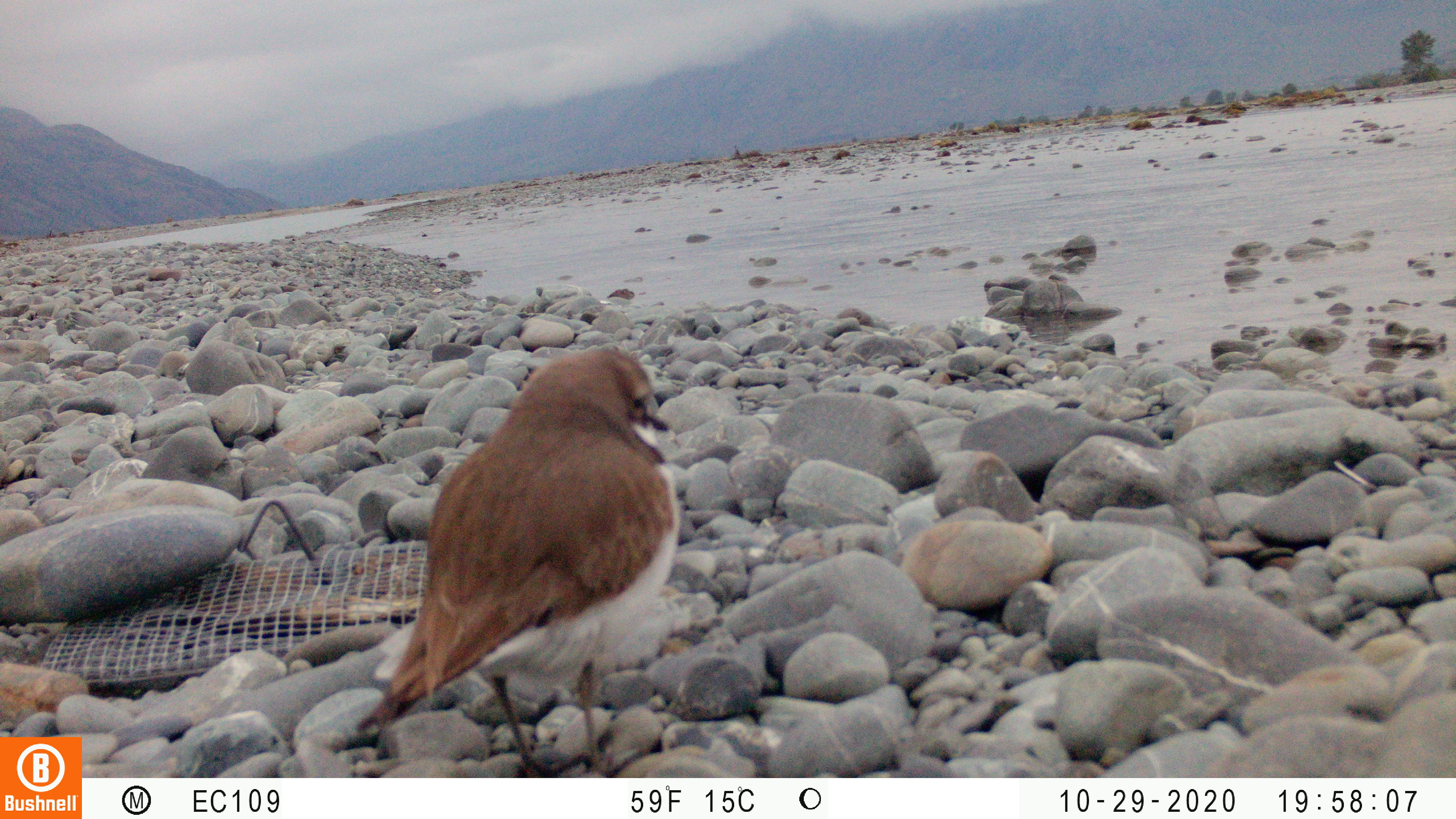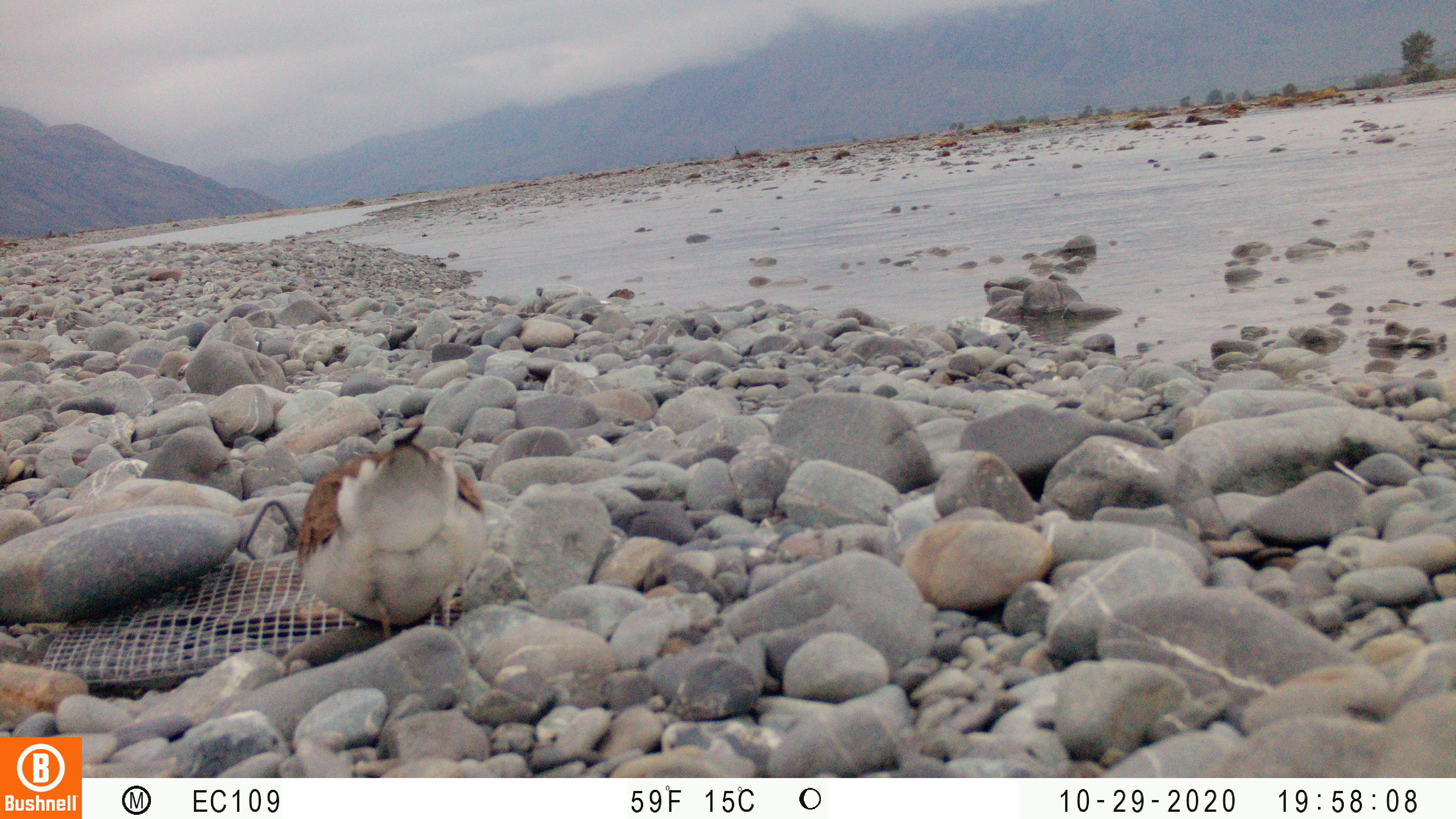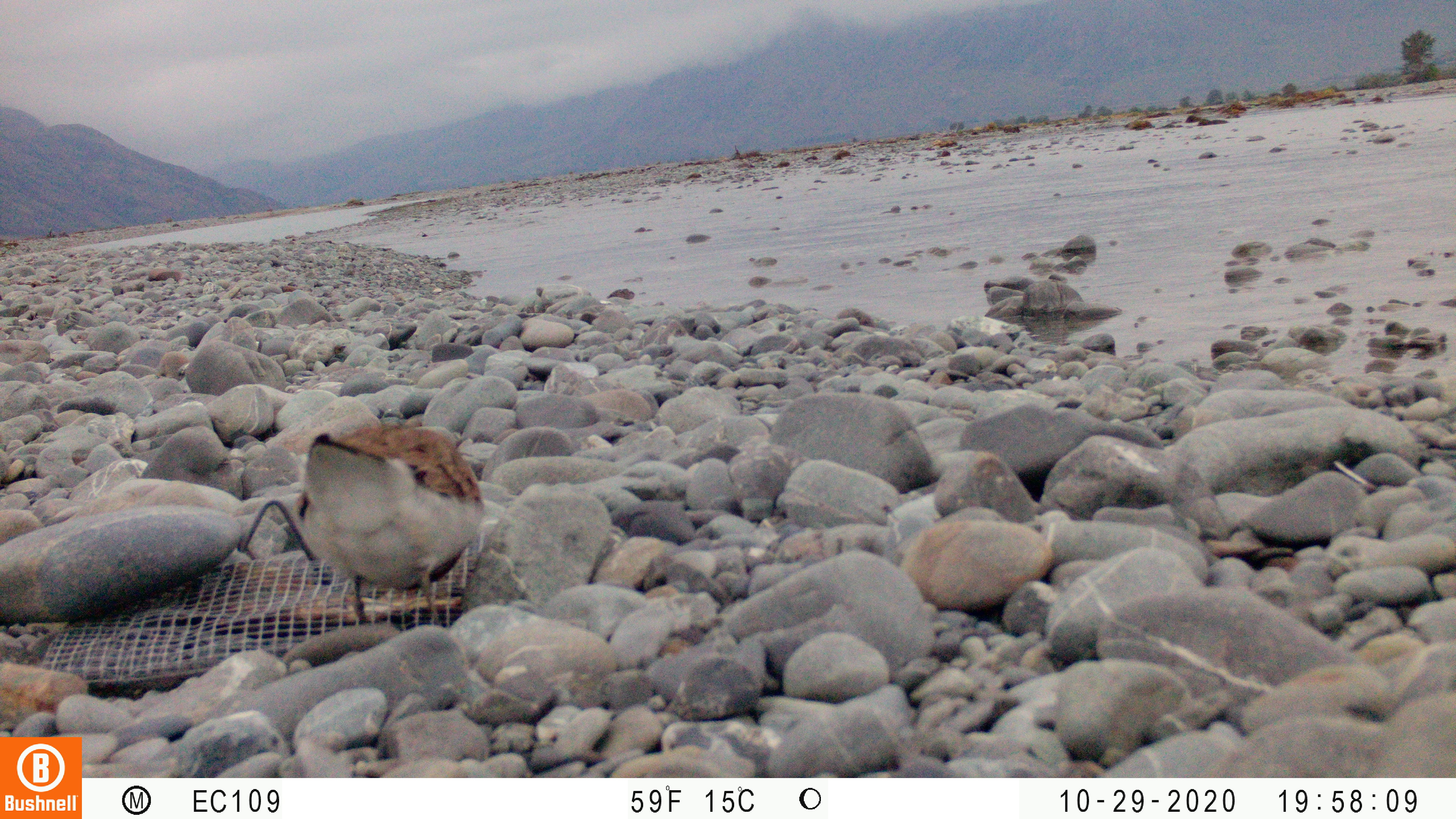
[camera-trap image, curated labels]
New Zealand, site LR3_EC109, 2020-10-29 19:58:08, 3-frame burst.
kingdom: Animalia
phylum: Chordata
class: Aves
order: Charadriiformes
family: Charadriidae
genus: Charadrius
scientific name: Charadrius bicinctus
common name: double-banded plover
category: banded dotterel